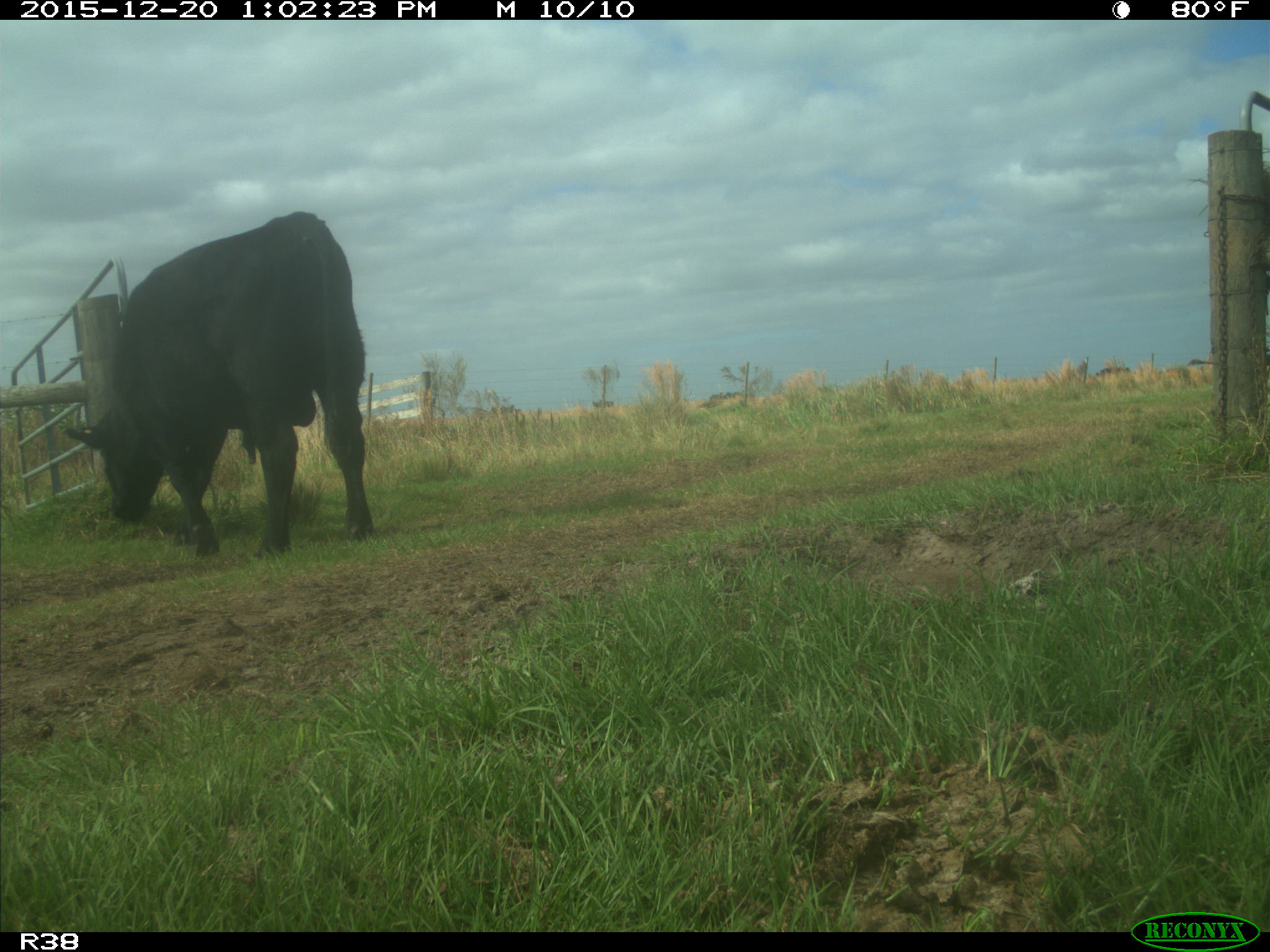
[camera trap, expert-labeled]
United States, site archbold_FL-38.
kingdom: Animalia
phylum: Chordata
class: Mammalia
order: Artiodactyla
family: Bovidae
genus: Bos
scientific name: Bos taurus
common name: domestic cow